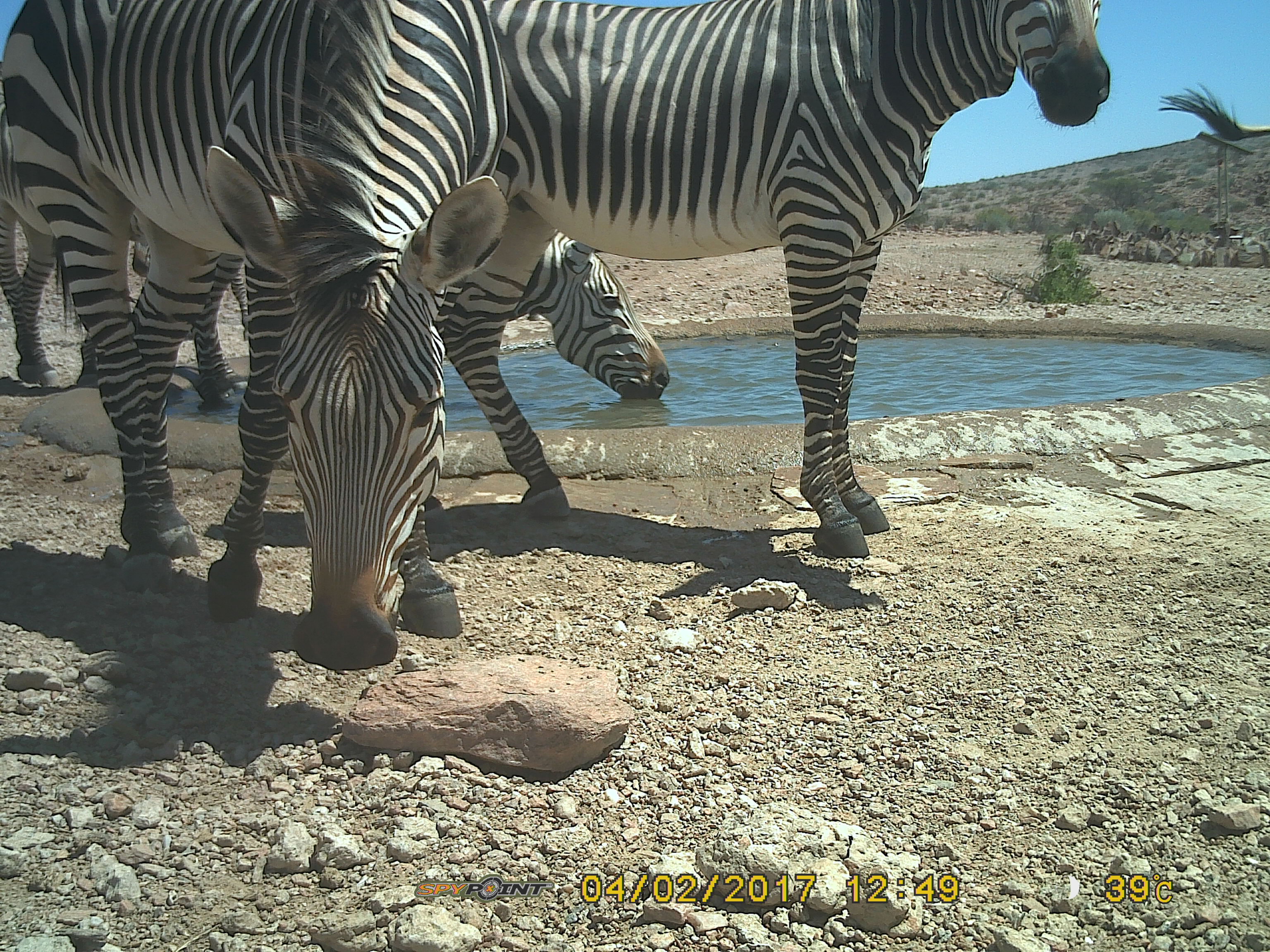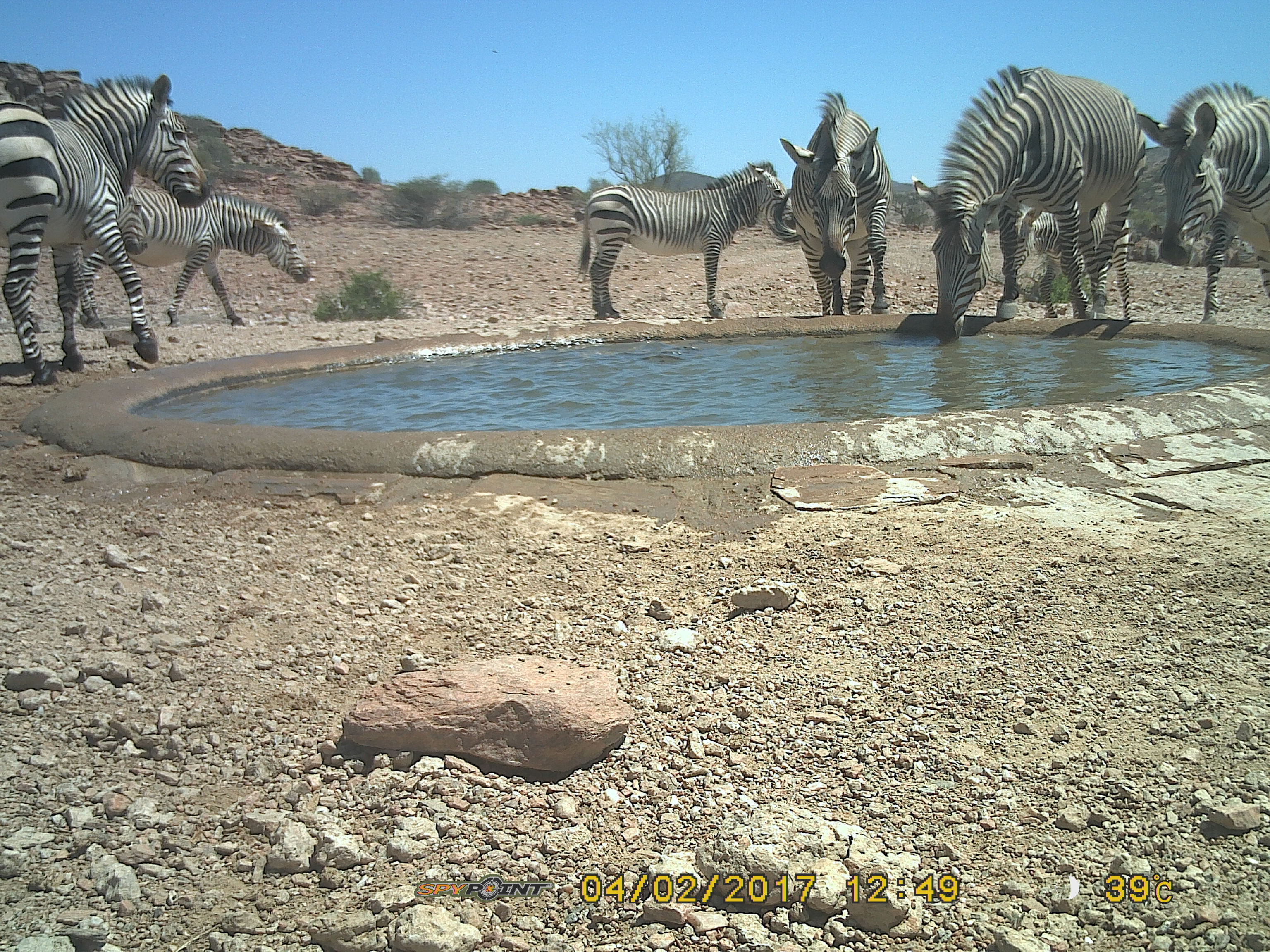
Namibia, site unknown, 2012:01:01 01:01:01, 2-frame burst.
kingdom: Animalia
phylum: Chordata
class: Mammalia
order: Perissodactyla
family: Equidae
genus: Equus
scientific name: Equus zebra hartmannae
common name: hartmann's mountain zebra